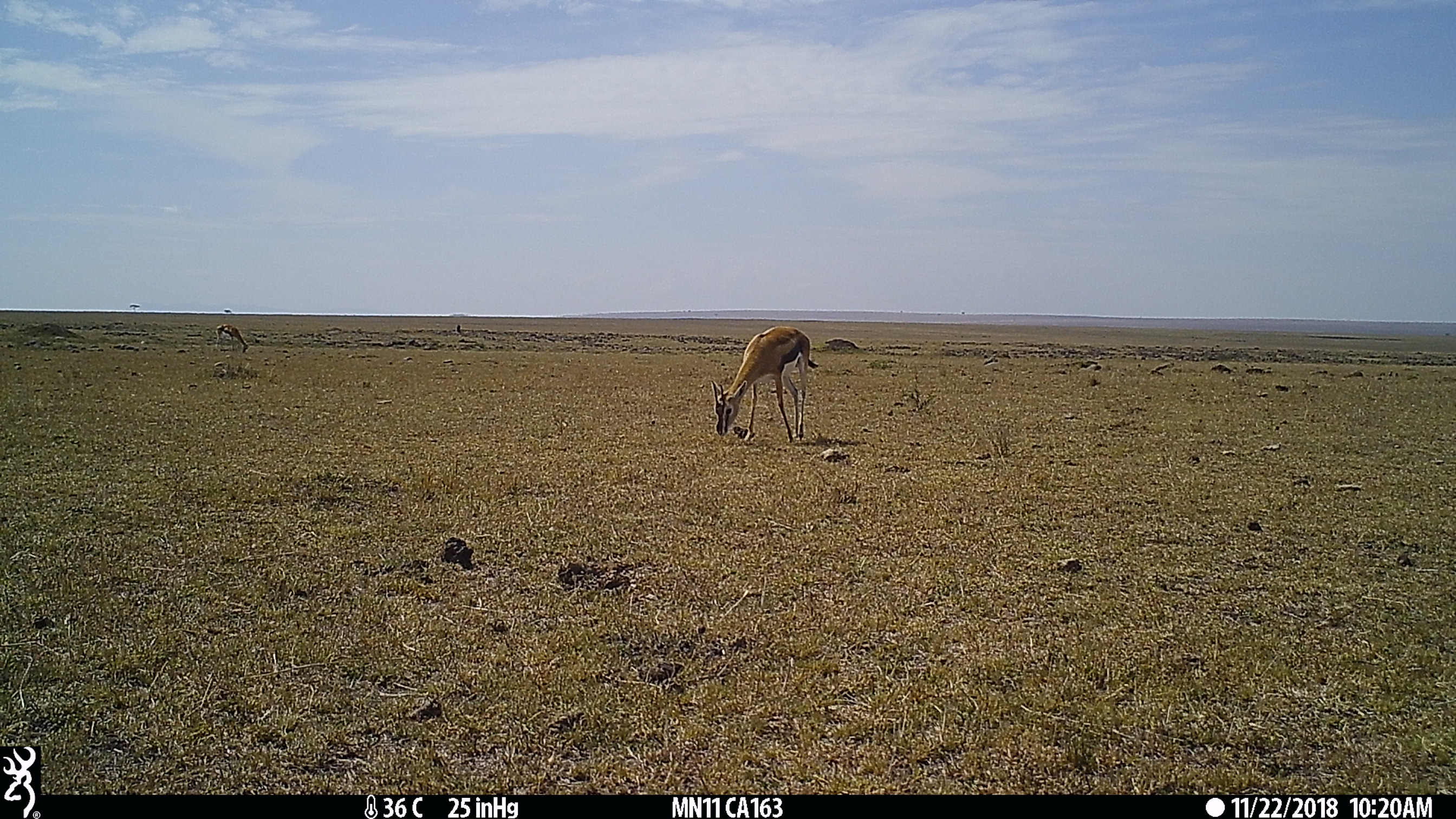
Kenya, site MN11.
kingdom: Animalia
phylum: Chordata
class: Mammalia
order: Artiodactyla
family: Bovidae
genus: Eudorcas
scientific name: Eudorcas thomsonii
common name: thomon's gazelle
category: gazelle thomsons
Gazelle thomsons (thomon's gazelle) (Eudorcas thomsonii).